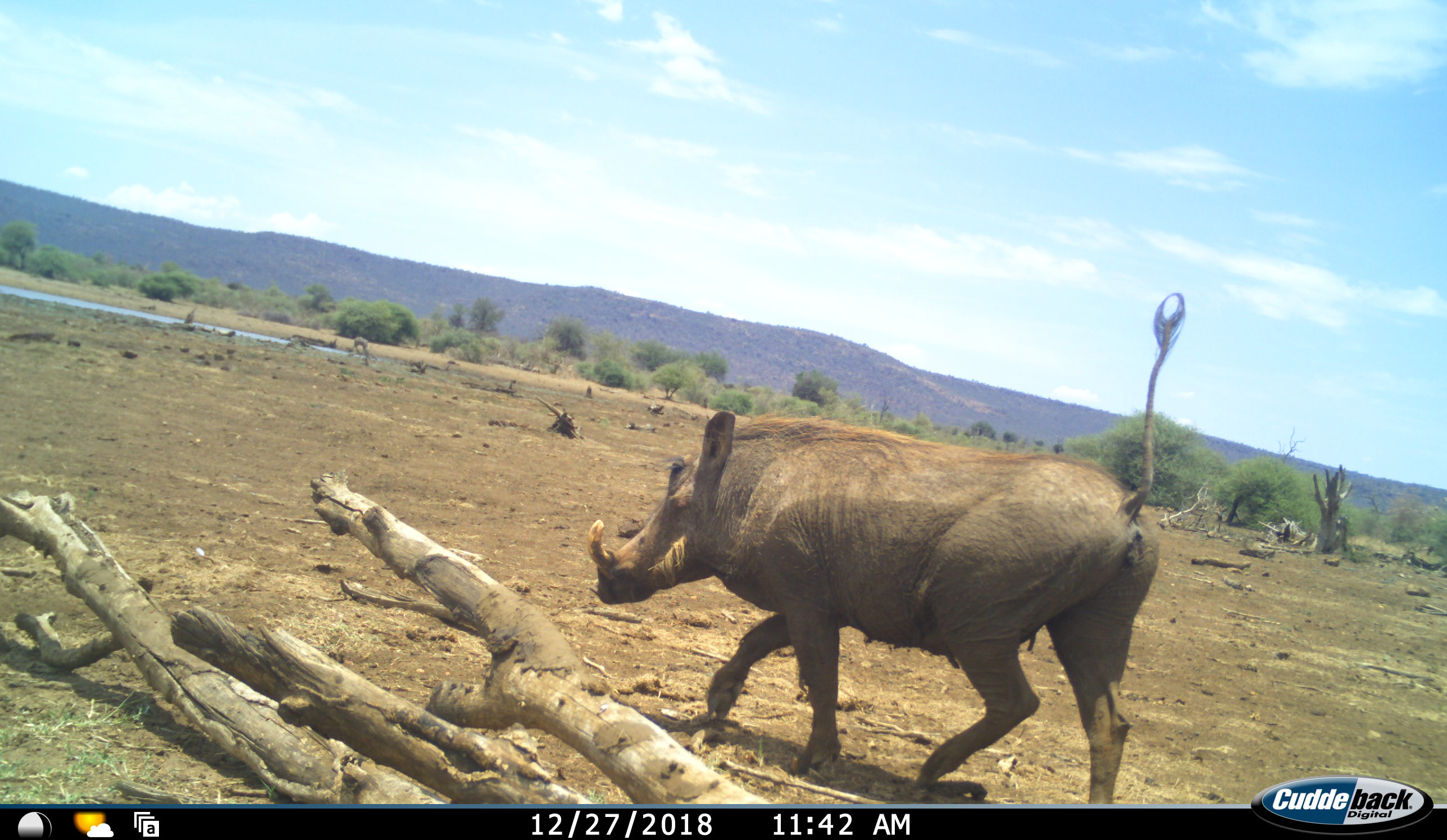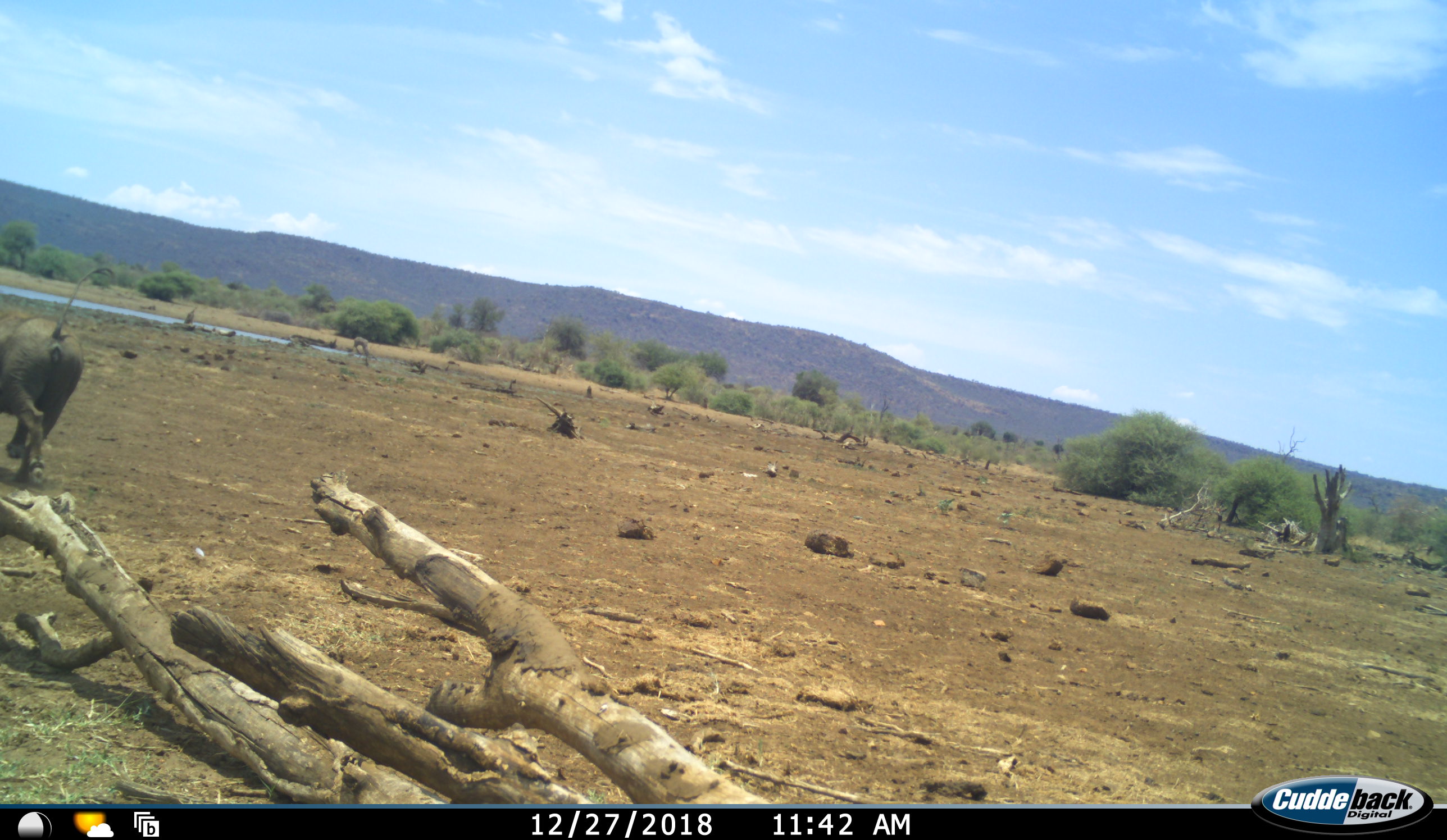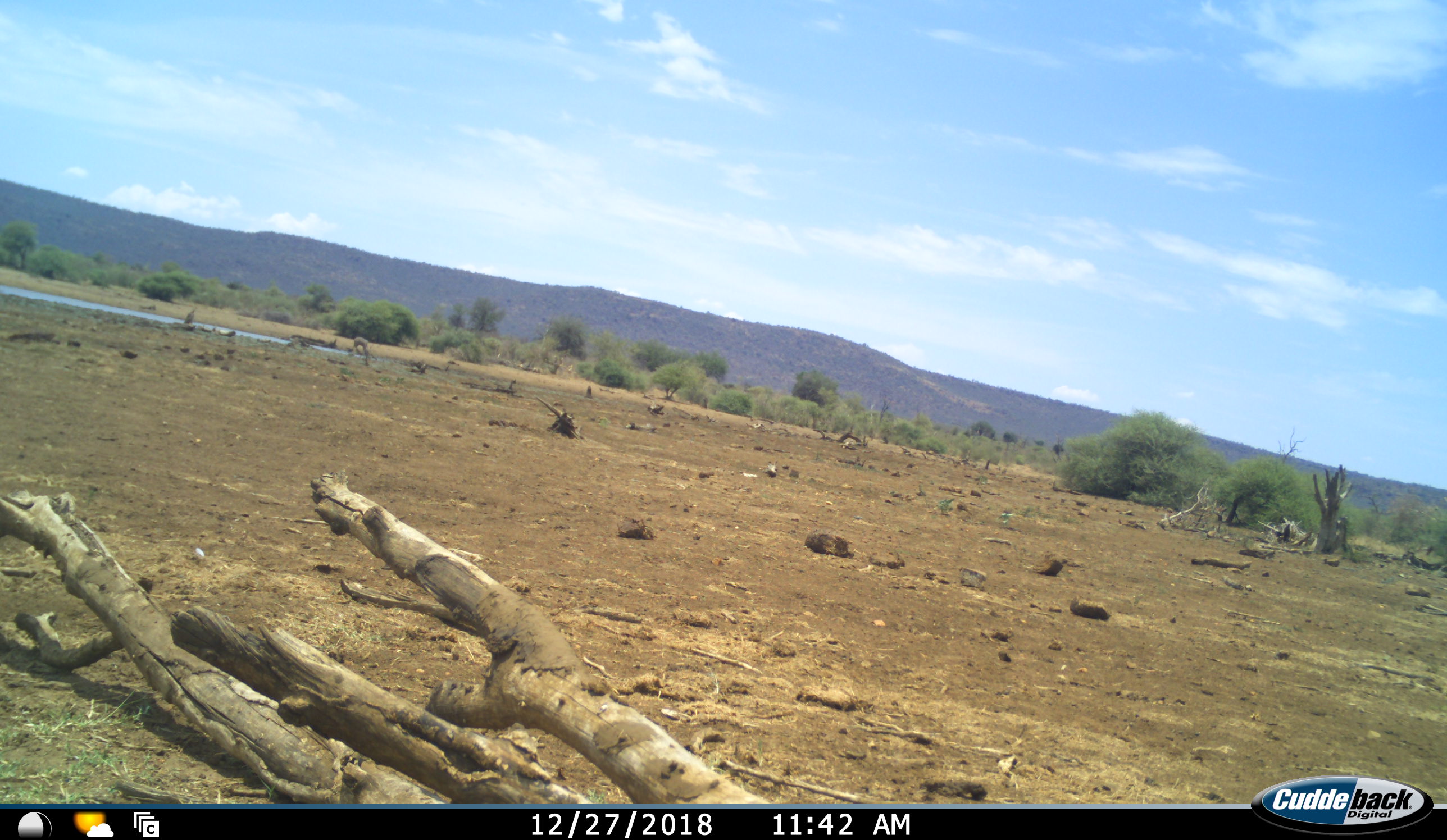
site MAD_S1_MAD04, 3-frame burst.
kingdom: Animalia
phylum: Chordata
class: Mammalia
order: Artiodactyla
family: Suidae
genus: Phacochoerus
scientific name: Phacochoerus africanus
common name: warthog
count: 1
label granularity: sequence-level